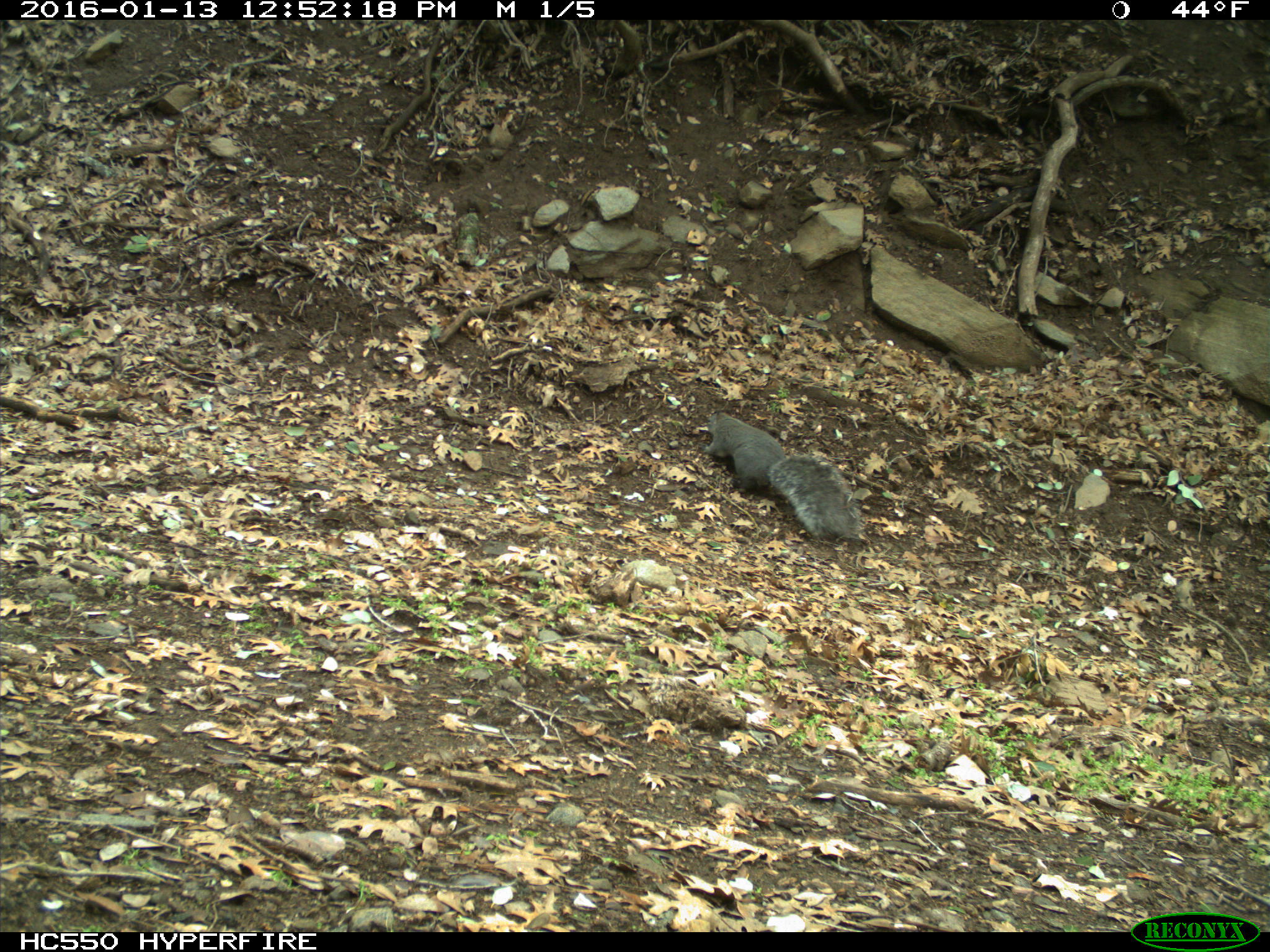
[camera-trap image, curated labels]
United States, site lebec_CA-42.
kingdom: Animalia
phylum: Chordata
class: Mammalia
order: Rodentia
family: Sciuridae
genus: Sciurus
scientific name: Sciurus carolinensis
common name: eastern gray squirrel